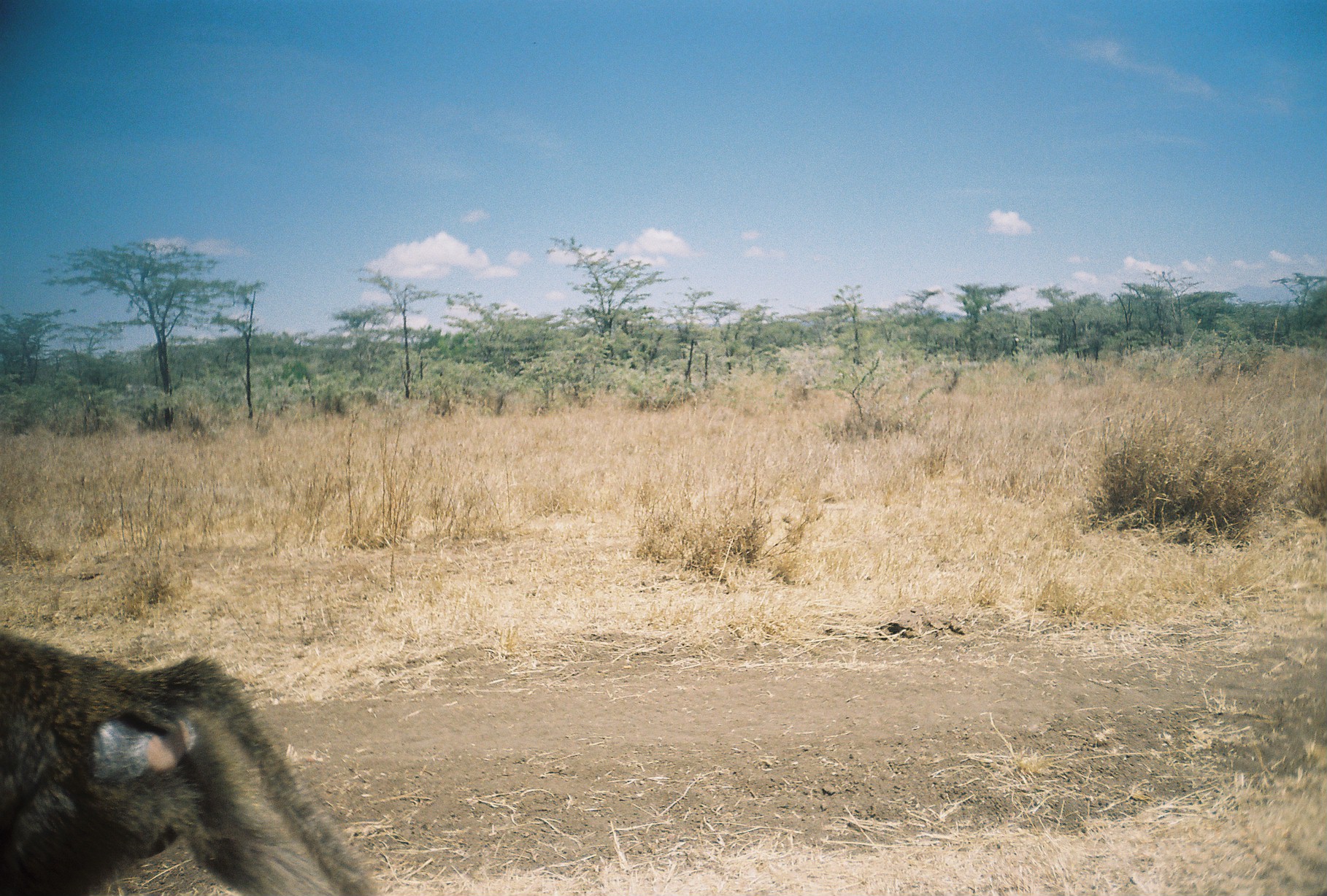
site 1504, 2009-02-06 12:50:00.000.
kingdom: Animalia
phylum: Chordata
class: Mammalia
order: Primates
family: Cercopithecidae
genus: Papio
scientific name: Papio anubis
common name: olive baboon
Papio anubis (olive baboon), count 1.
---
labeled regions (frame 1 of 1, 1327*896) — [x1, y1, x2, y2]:
papio anubis: [0, 630, 382, 893]